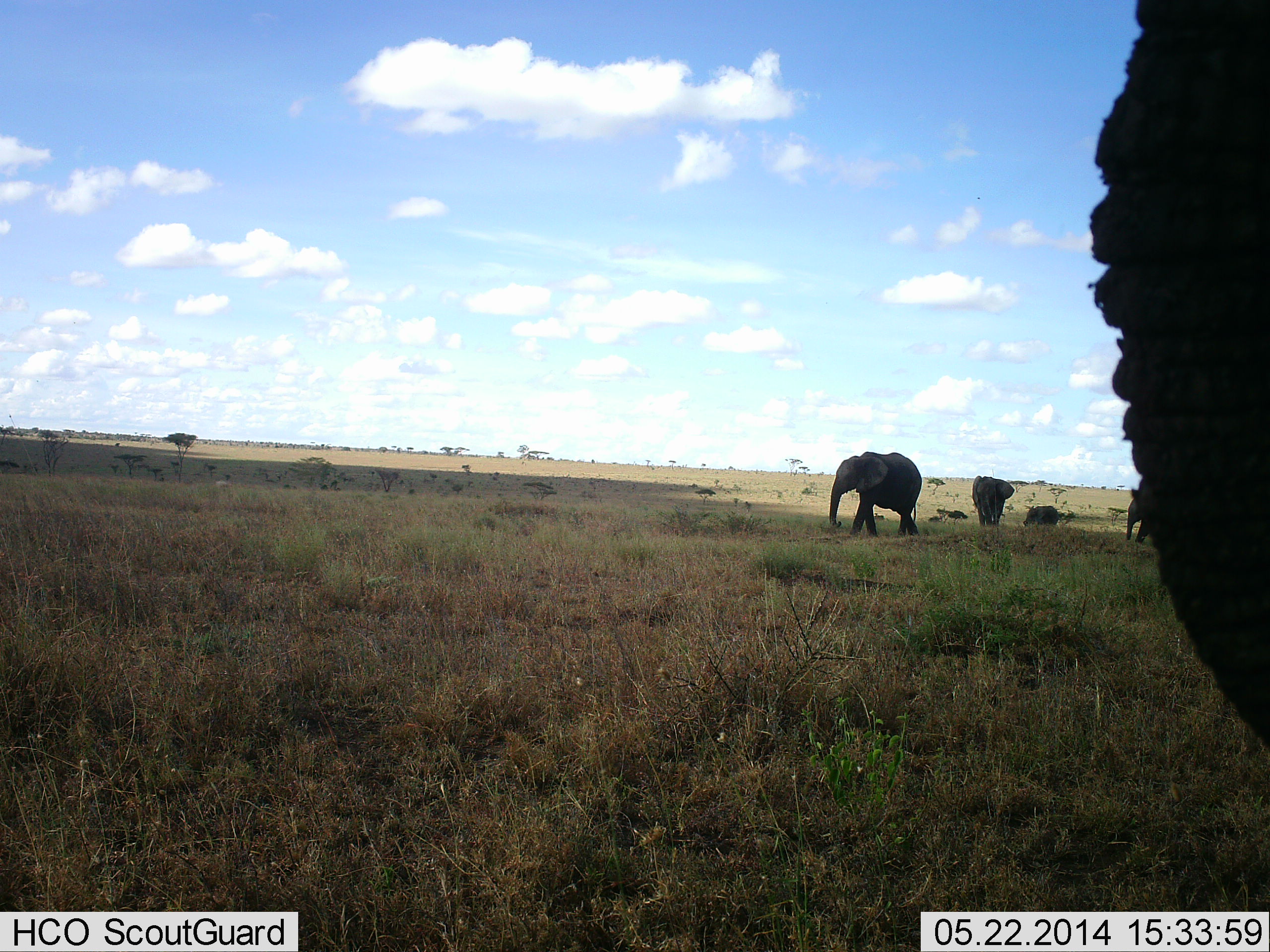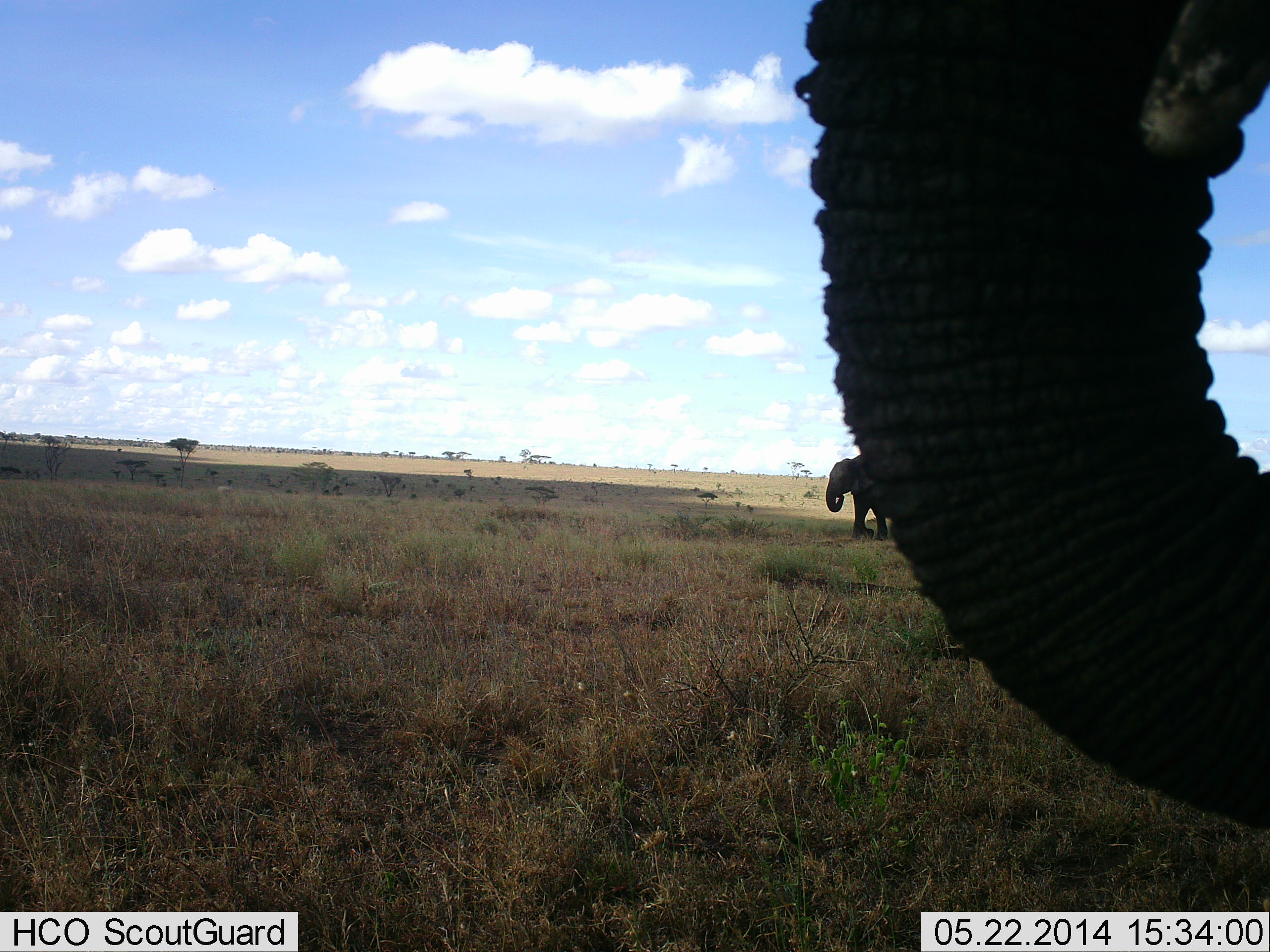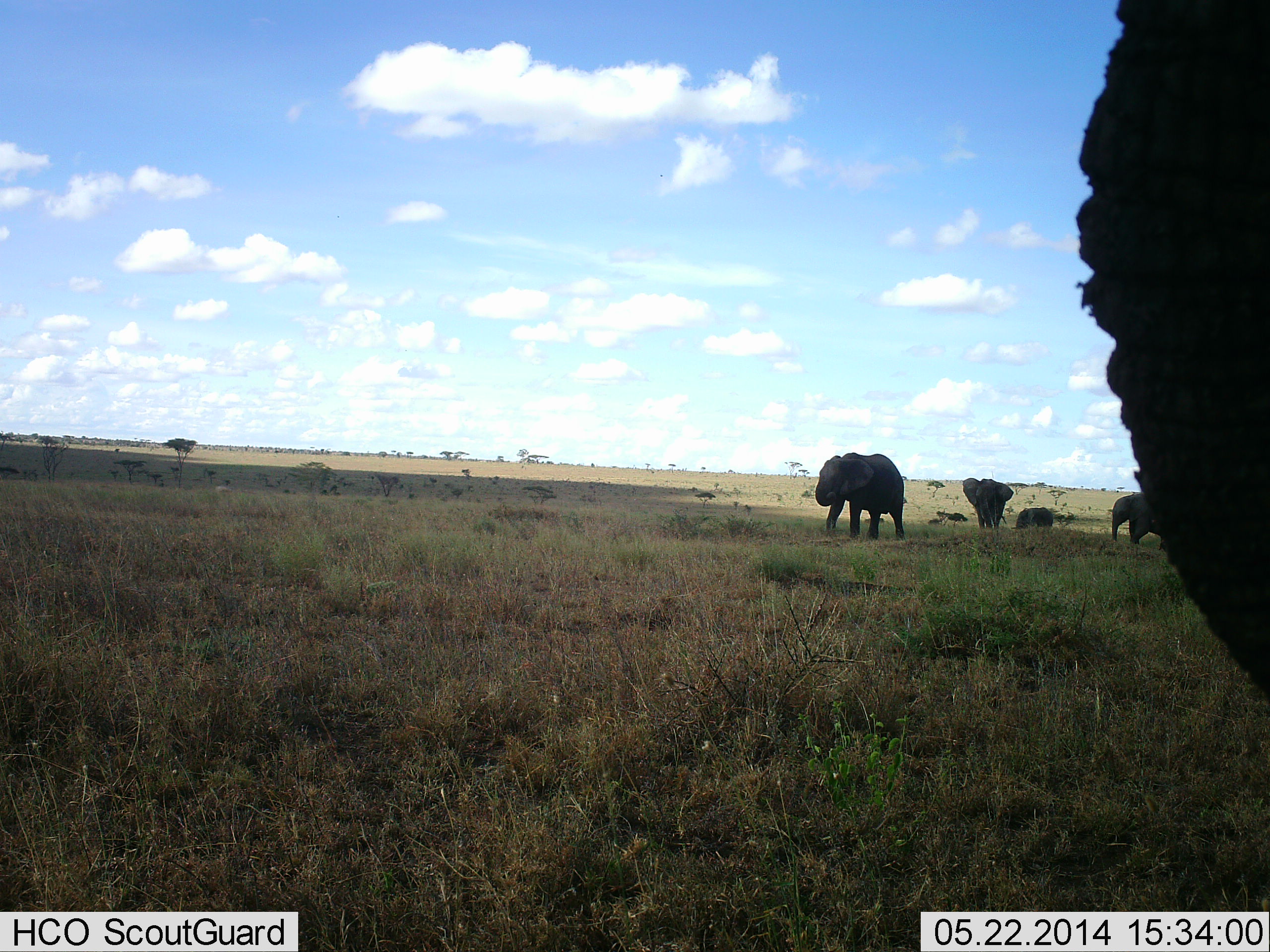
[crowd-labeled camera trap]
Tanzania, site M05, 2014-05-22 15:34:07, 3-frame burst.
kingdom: Animalia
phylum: Chordata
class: Mammalia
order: Proboscidea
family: Elephantidae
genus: Loxodonta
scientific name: Loxodonta africana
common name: african bush elephant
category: elephant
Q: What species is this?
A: Elephant (african bush elephant) (Loxodonta africana).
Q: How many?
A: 5.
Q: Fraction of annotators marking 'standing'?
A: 50%.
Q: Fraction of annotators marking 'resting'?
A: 0%.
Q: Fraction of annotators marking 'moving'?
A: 80%.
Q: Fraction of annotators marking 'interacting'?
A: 0%.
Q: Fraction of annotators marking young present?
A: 30%.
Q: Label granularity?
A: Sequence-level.